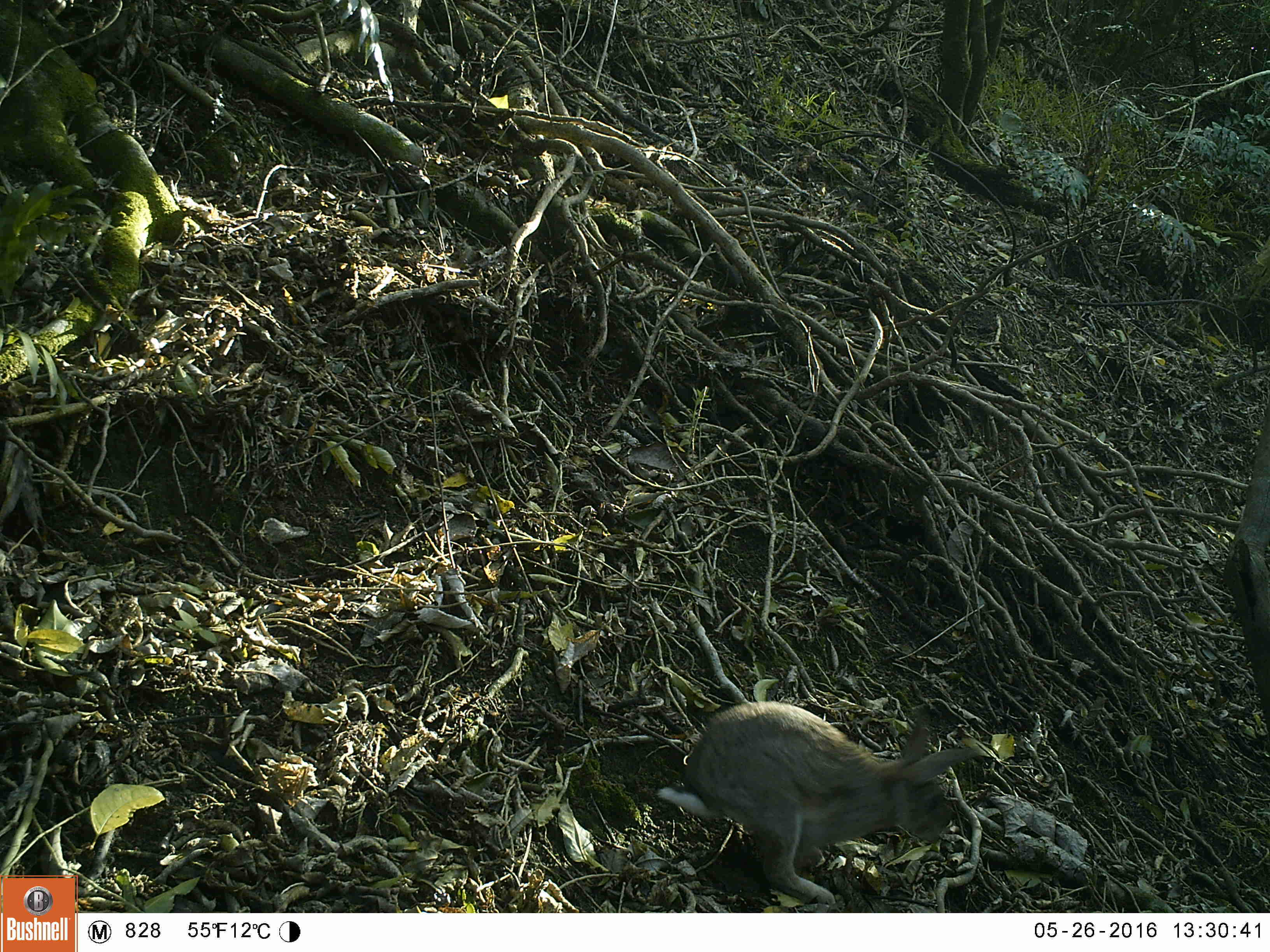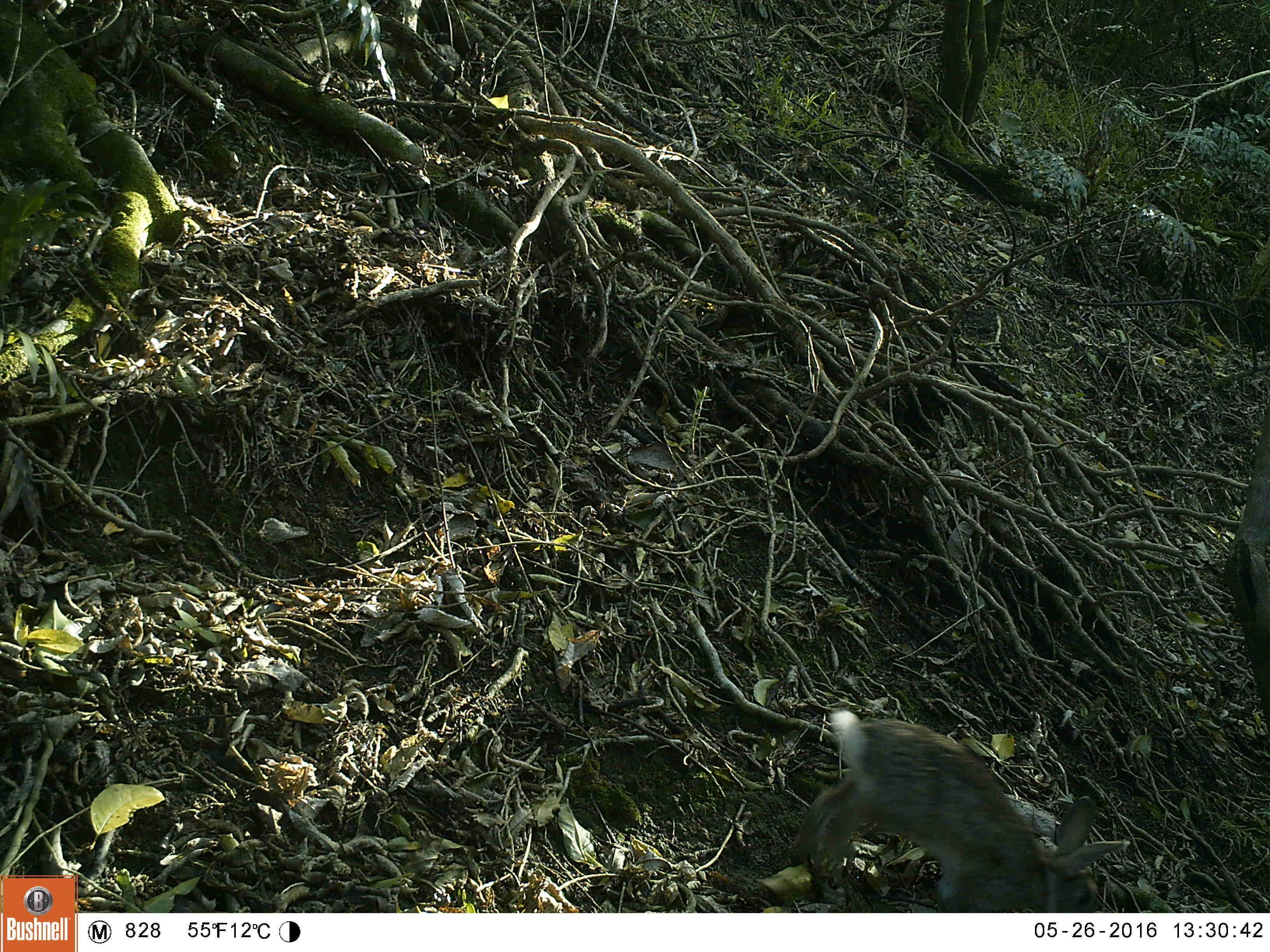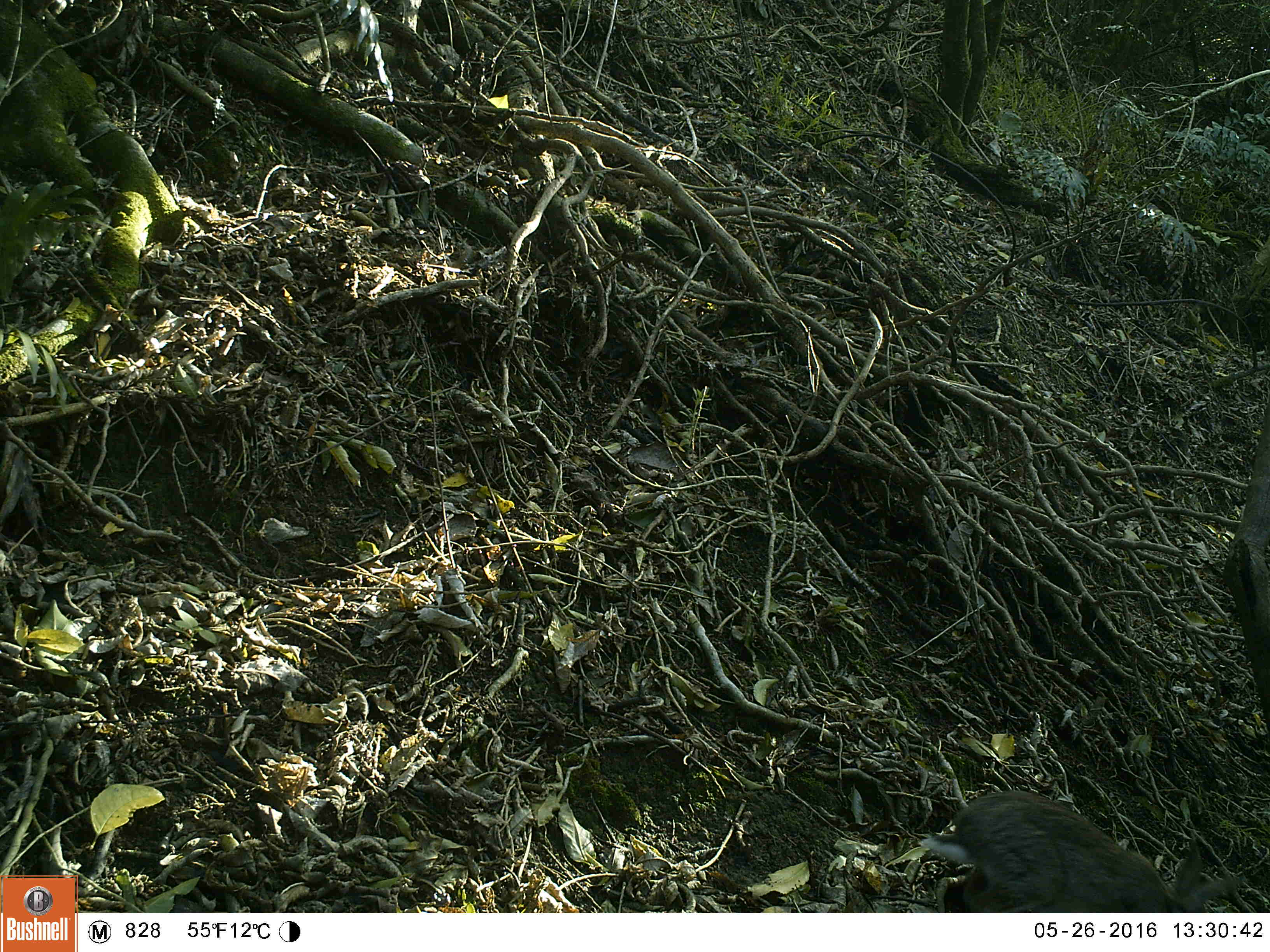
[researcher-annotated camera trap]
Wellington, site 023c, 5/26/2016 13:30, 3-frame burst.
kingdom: Animalia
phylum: Chordata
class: Mammalia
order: Lagomorpha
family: Leporidae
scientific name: Leporidae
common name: rabbit